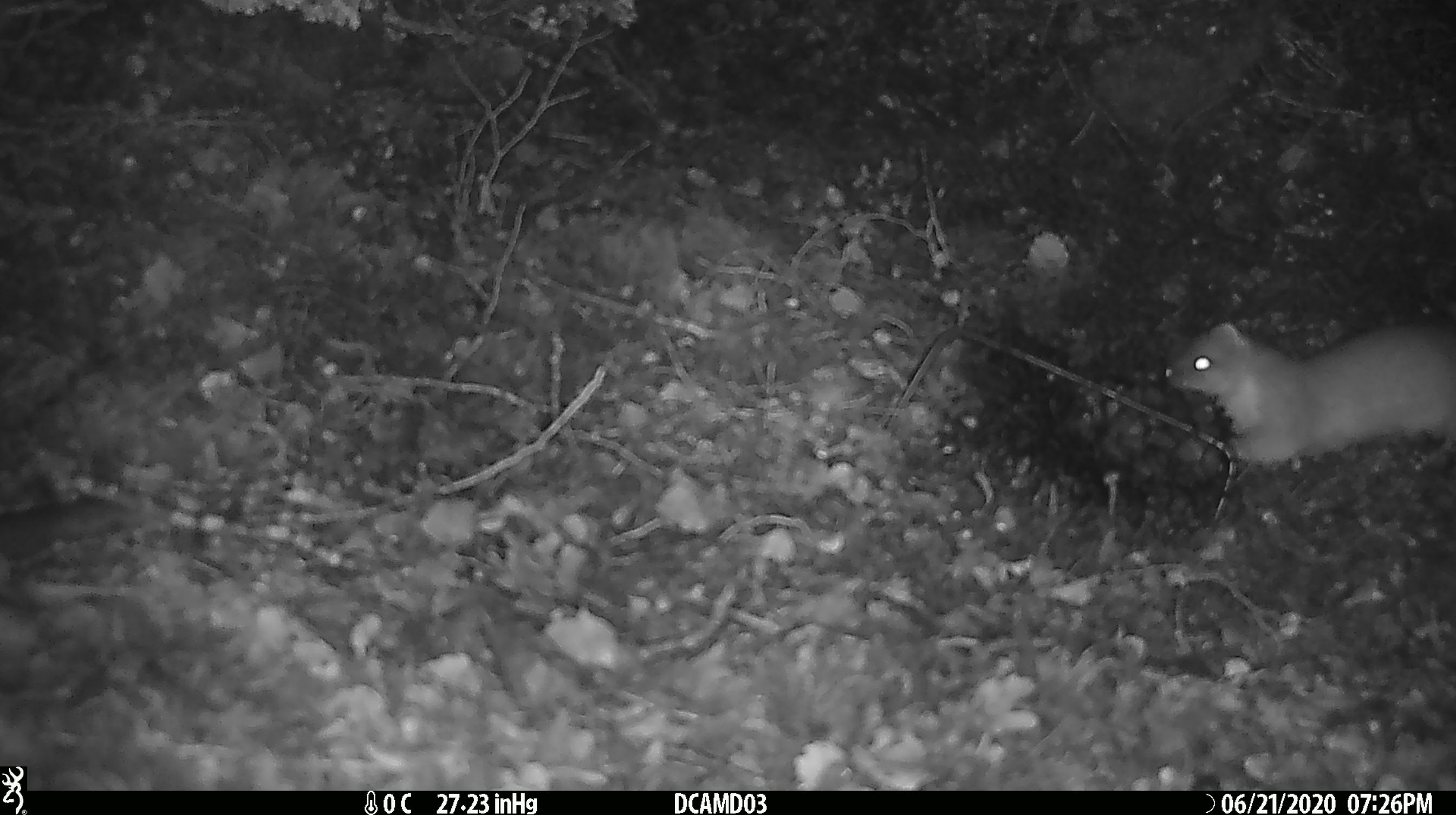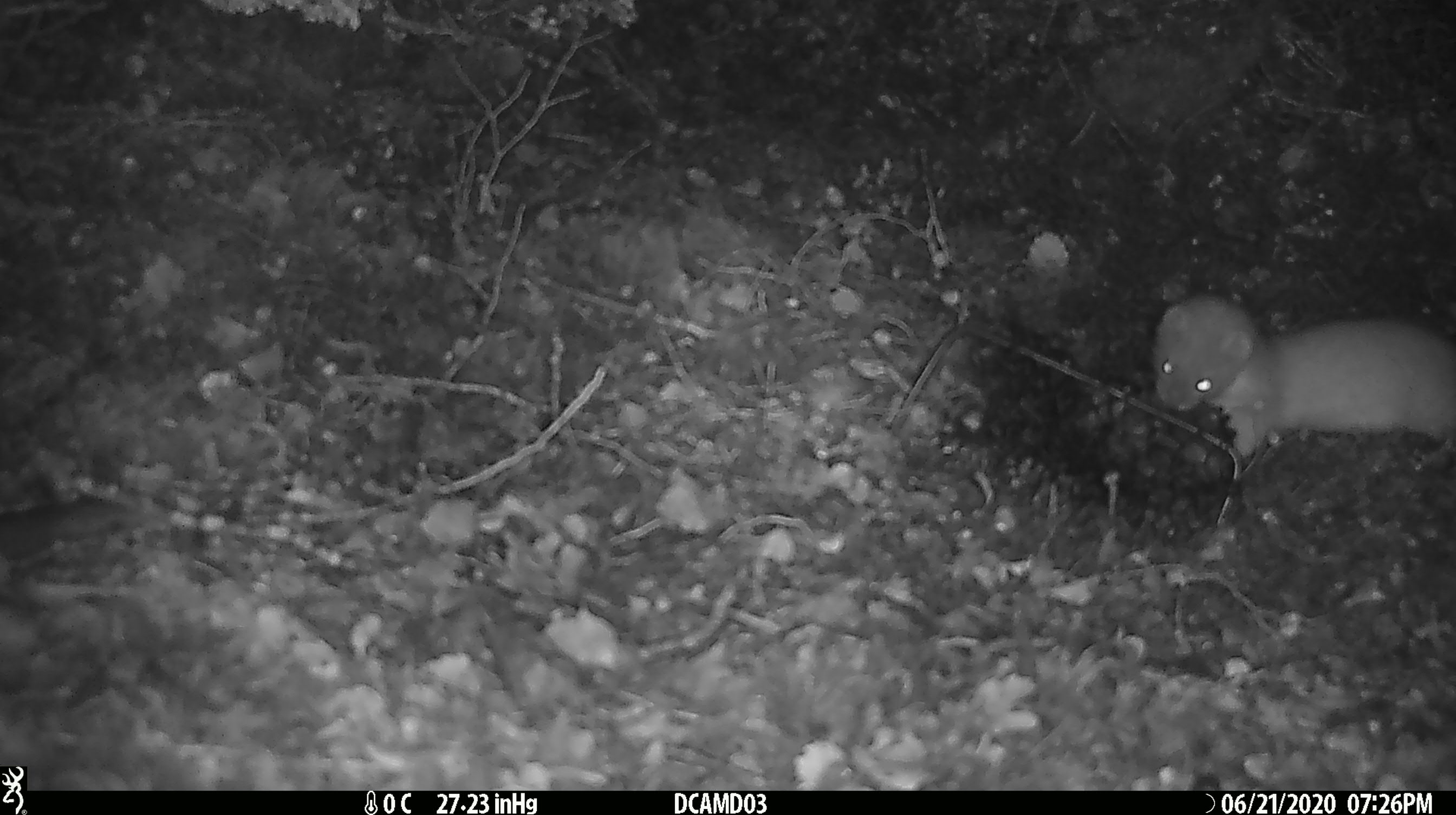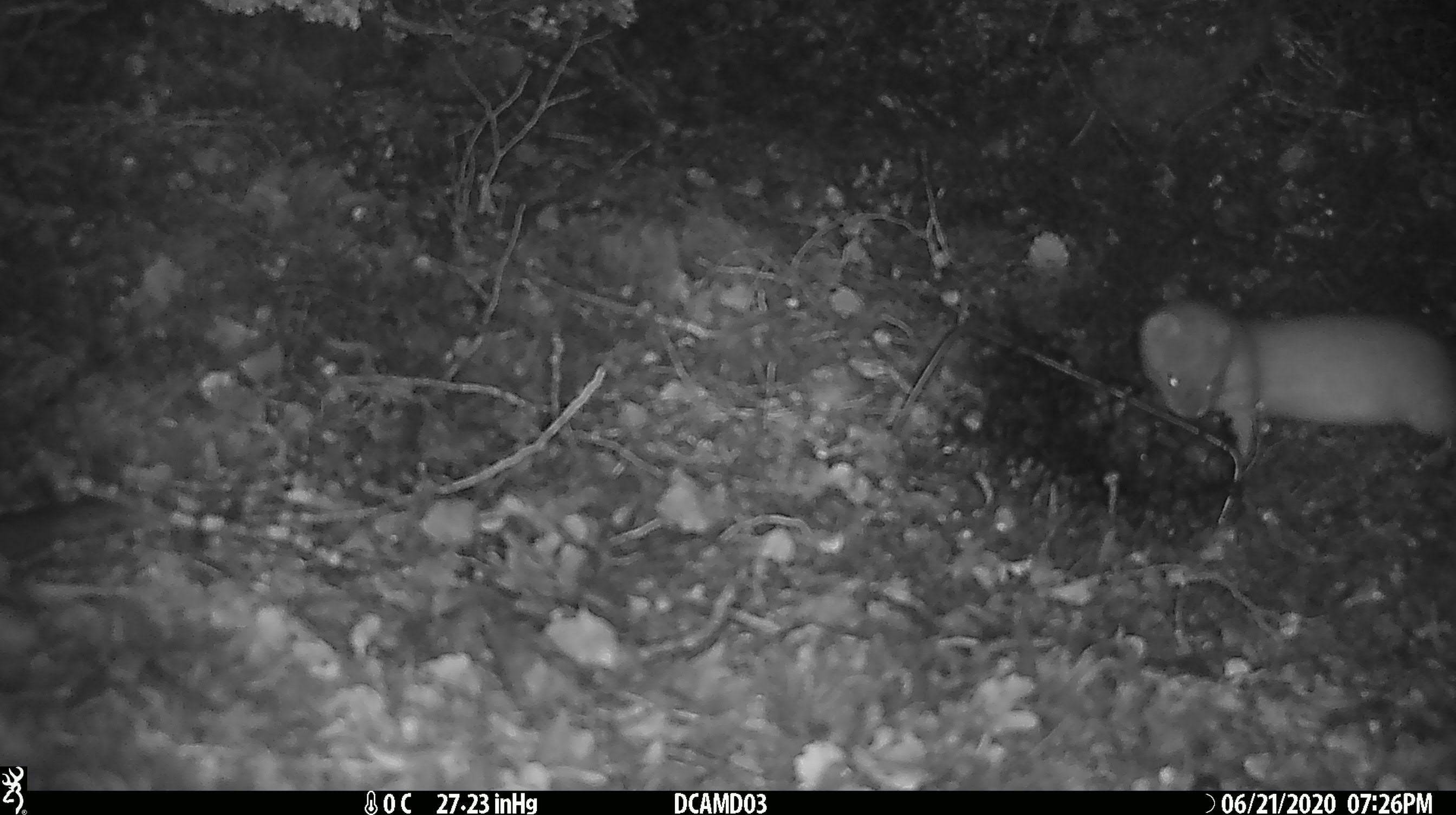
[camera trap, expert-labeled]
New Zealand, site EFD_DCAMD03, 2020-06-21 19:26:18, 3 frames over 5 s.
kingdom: Animalia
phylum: Chordata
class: Mammalia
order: Carnivora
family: Mustelidae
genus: Mustela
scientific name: Mustela erminea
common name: stoat